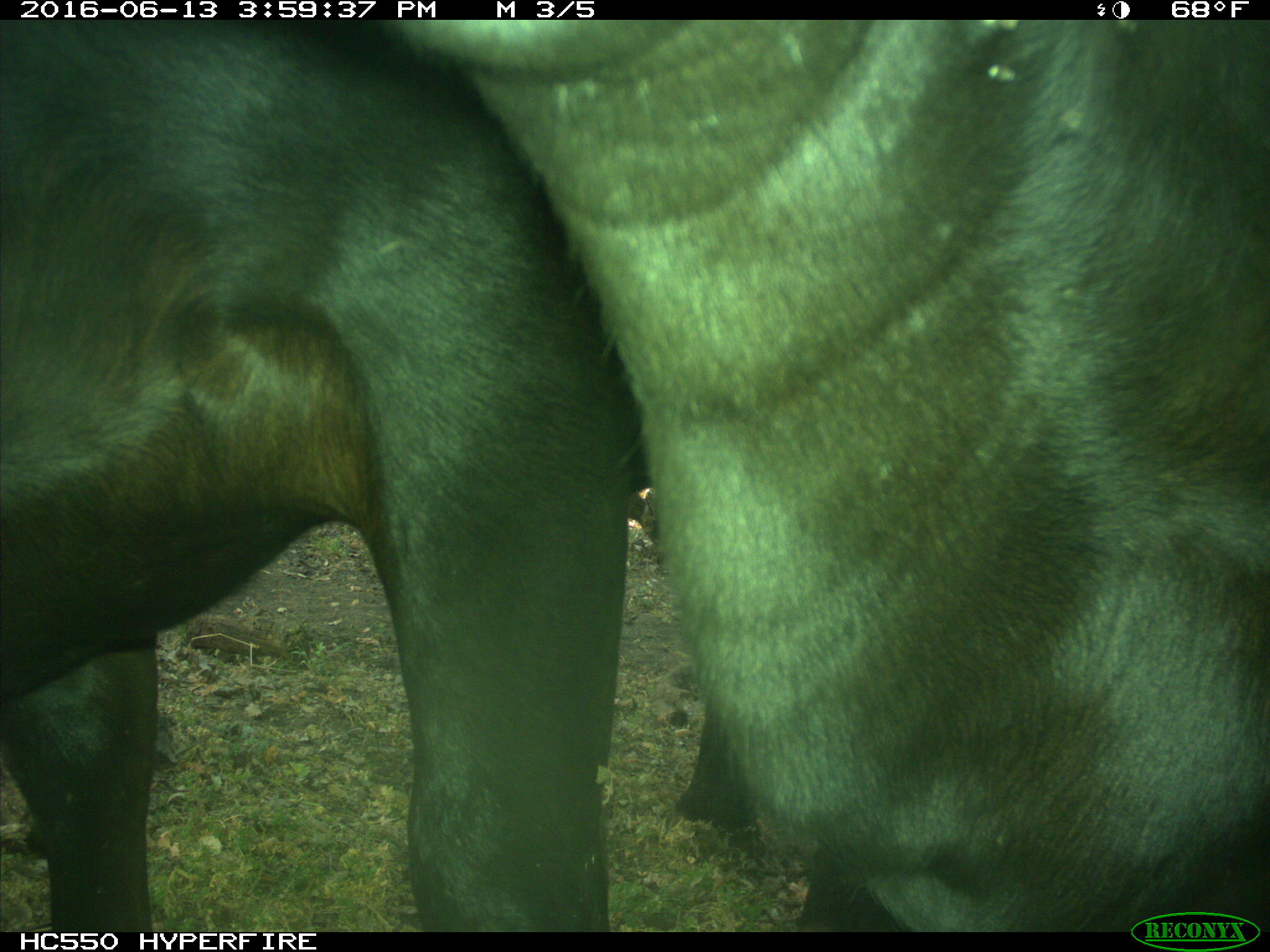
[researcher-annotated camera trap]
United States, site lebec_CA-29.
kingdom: Animalia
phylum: Chordata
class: Mammalia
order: Artiodactyla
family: Bovidae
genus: Bos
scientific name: Bos taurus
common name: domestic cow